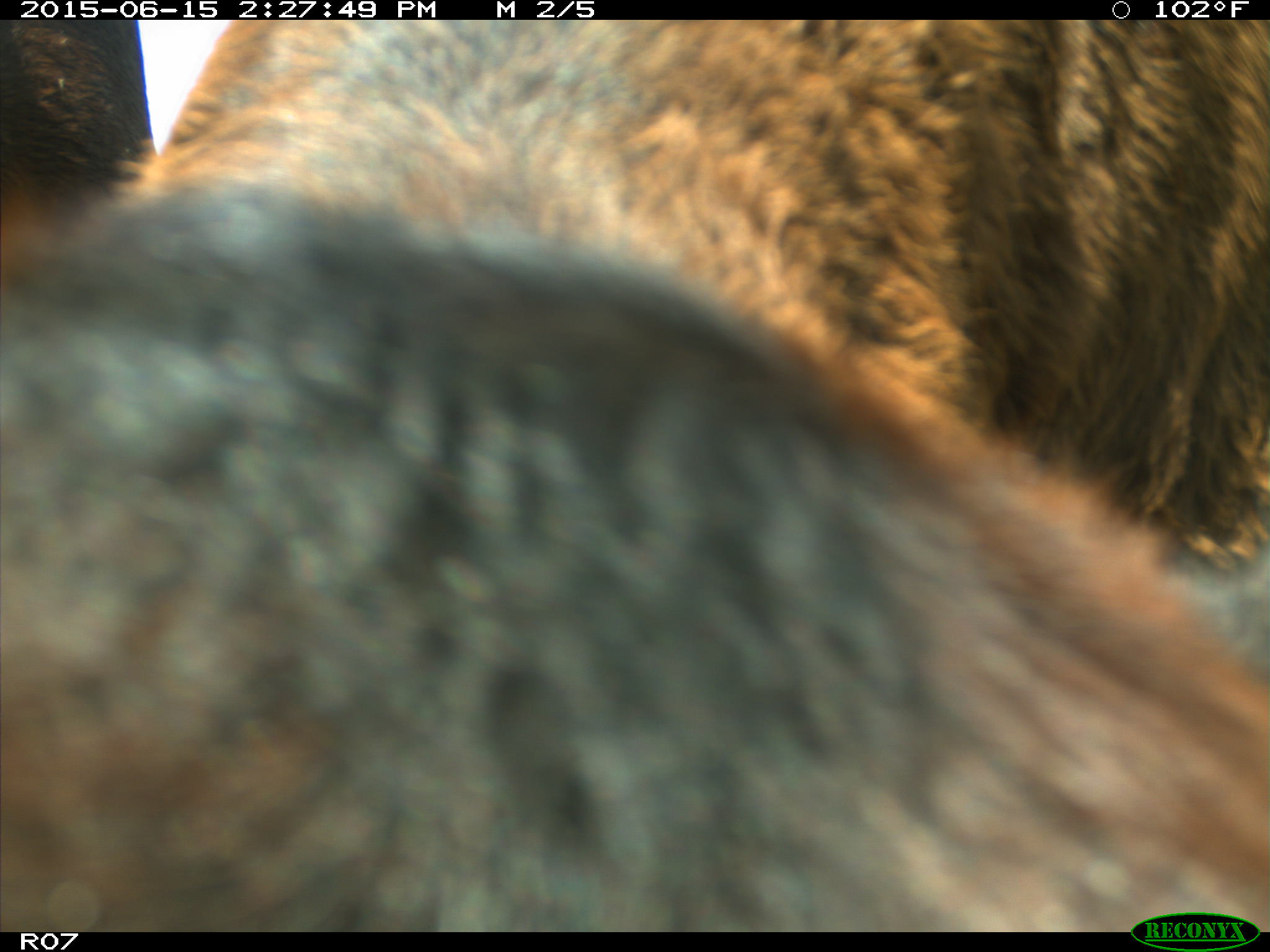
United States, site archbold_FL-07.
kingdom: Animalia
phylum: Chordata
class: Mammalia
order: Artiodactyla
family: Bovidae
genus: Bos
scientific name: Bos taurus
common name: domestic cow